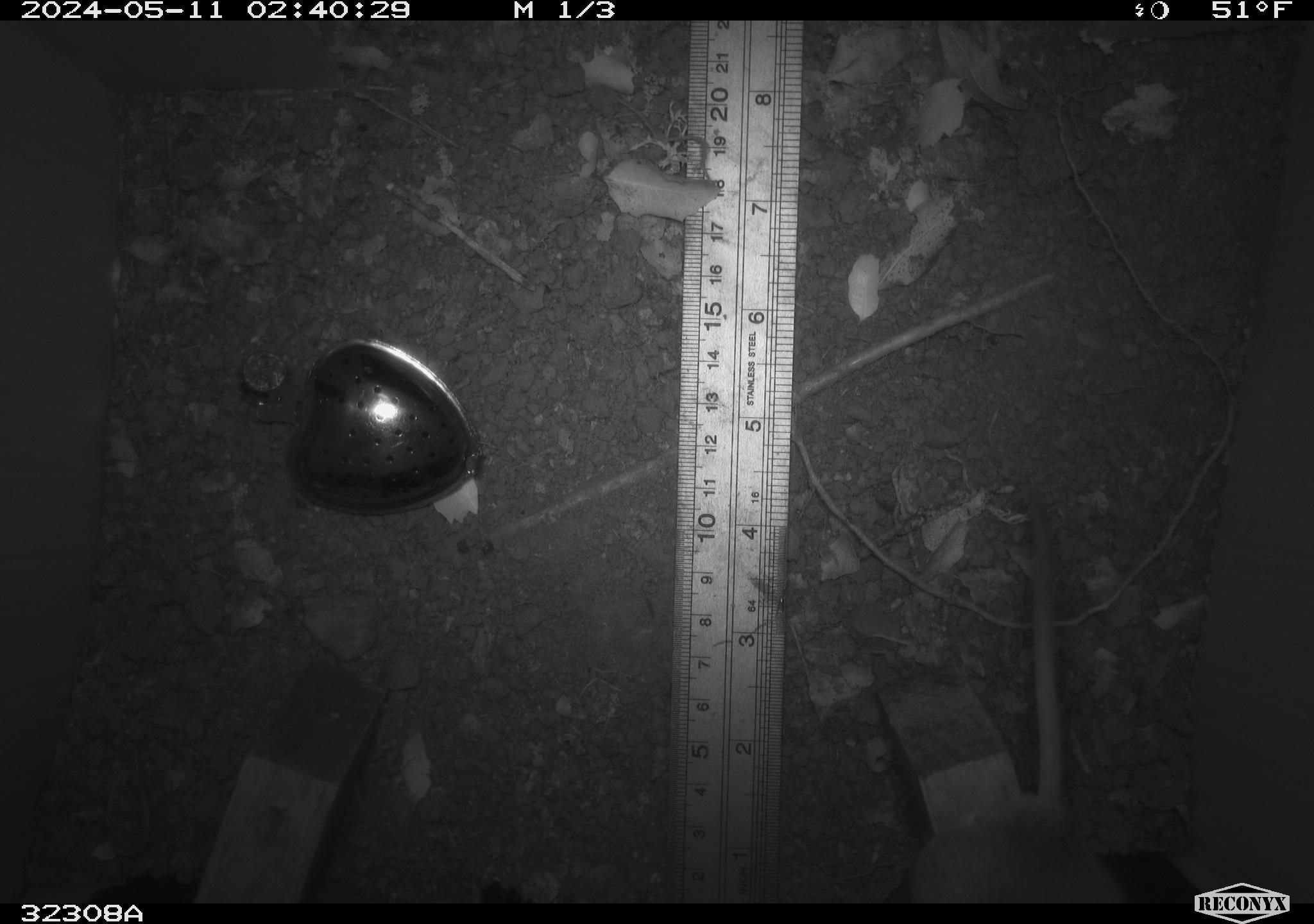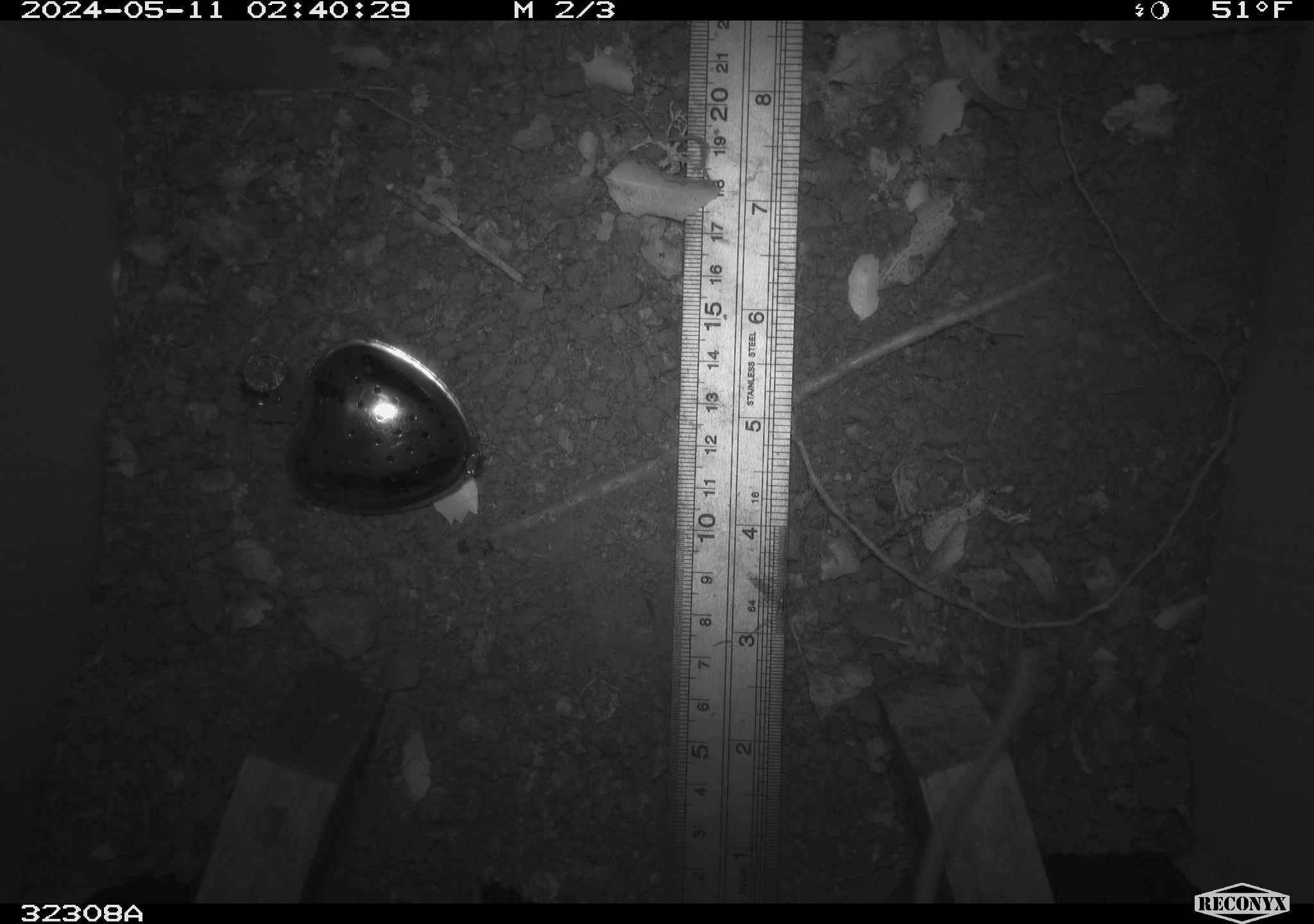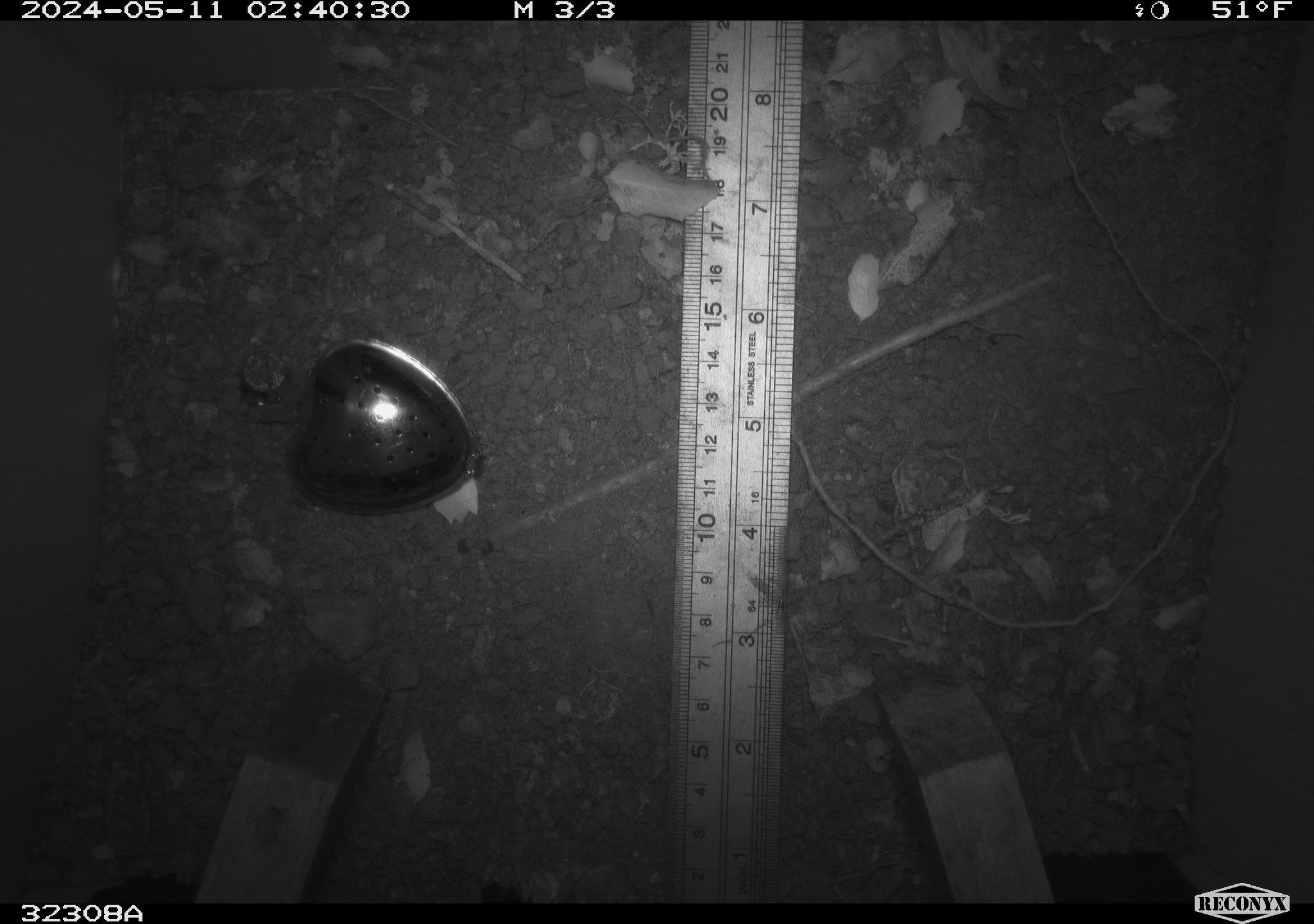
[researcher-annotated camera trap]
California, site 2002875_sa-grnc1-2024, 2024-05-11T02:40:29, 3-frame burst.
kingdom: Animalia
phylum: Chordata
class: Mammalia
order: Rodentia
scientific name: Rodentia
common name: rodent